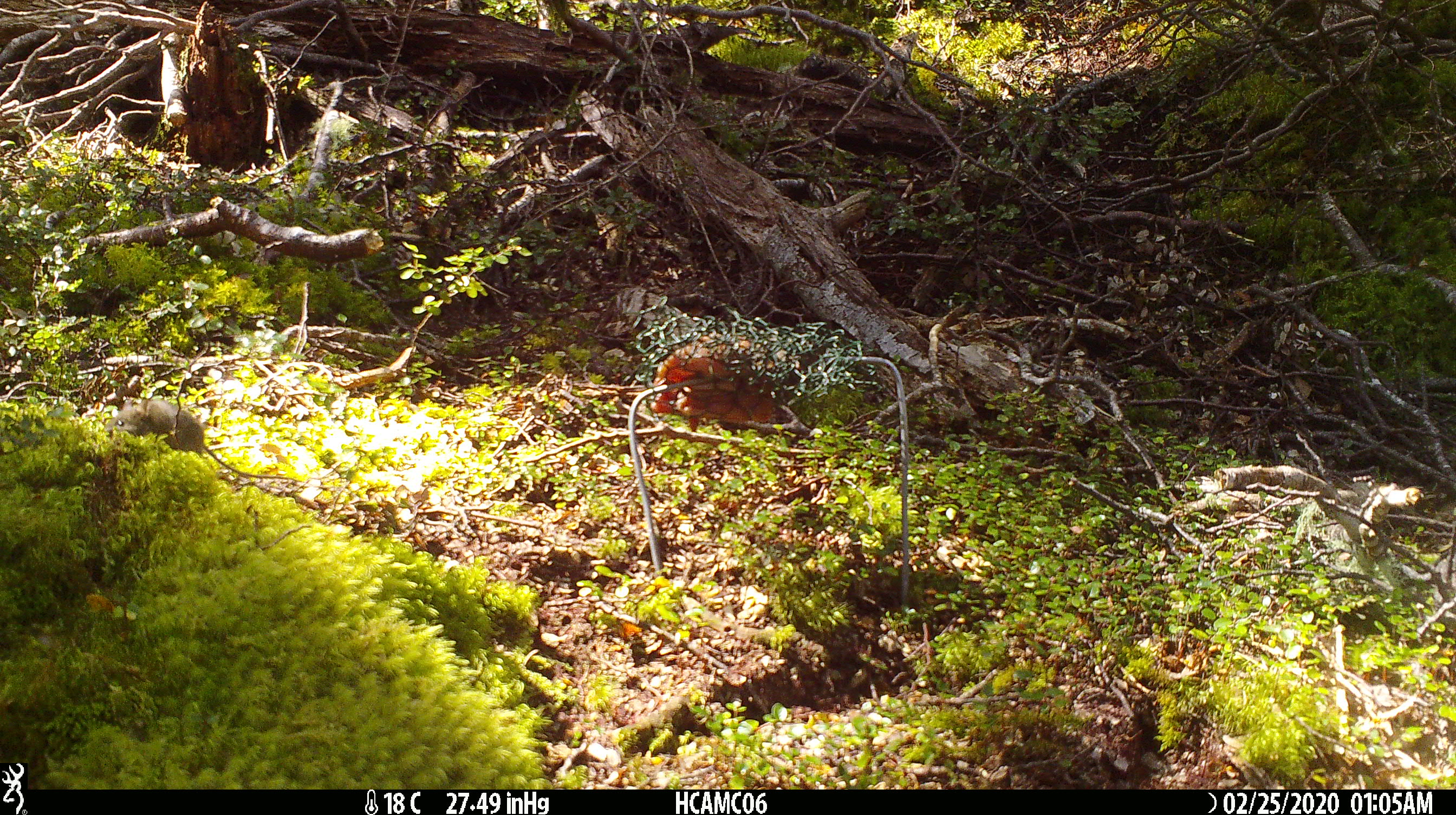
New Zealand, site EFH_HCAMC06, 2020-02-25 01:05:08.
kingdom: Animalia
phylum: Chordata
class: Mammalia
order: Rodentia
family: Muridae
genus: Mus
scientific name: Mus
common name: mouse